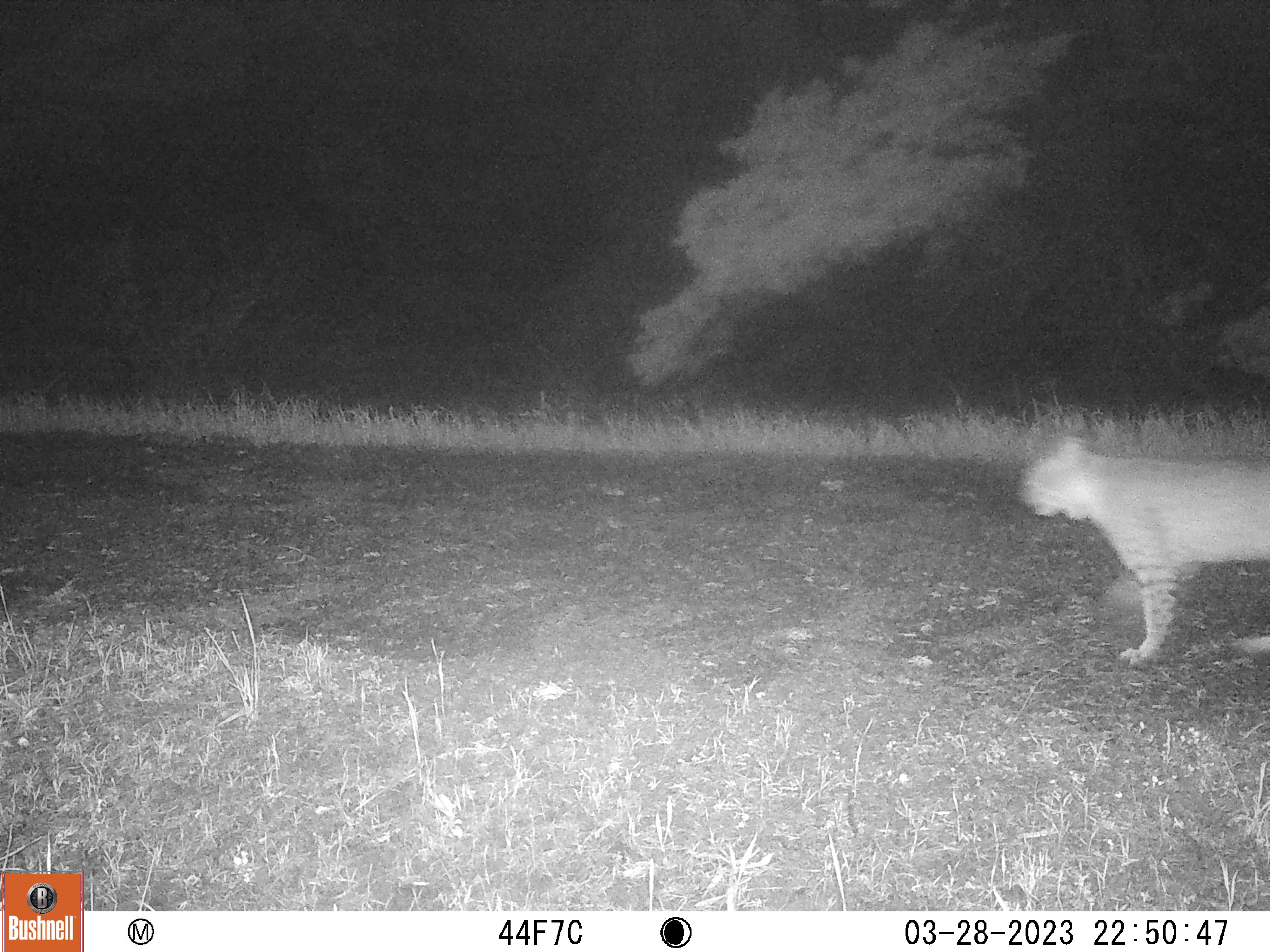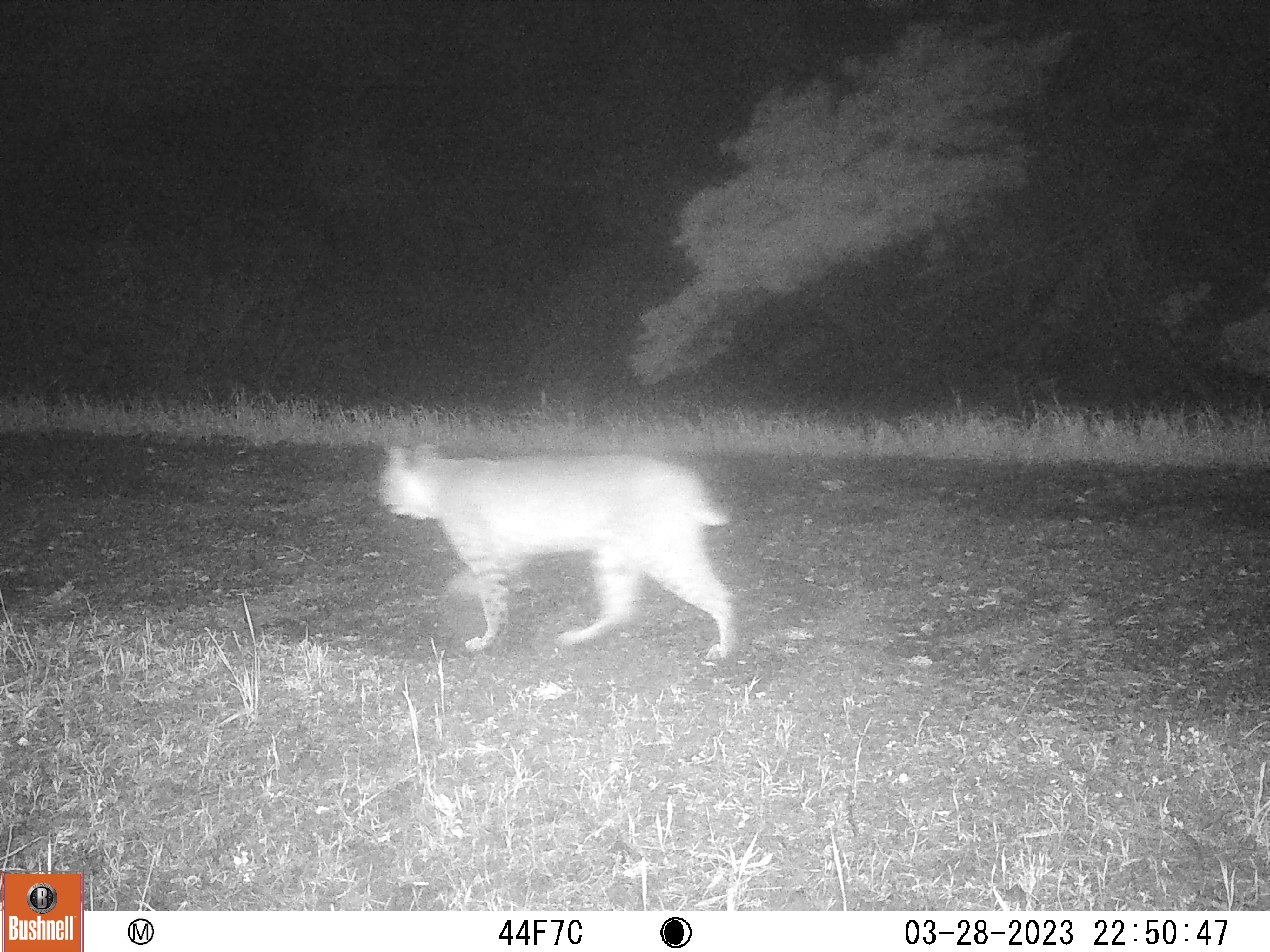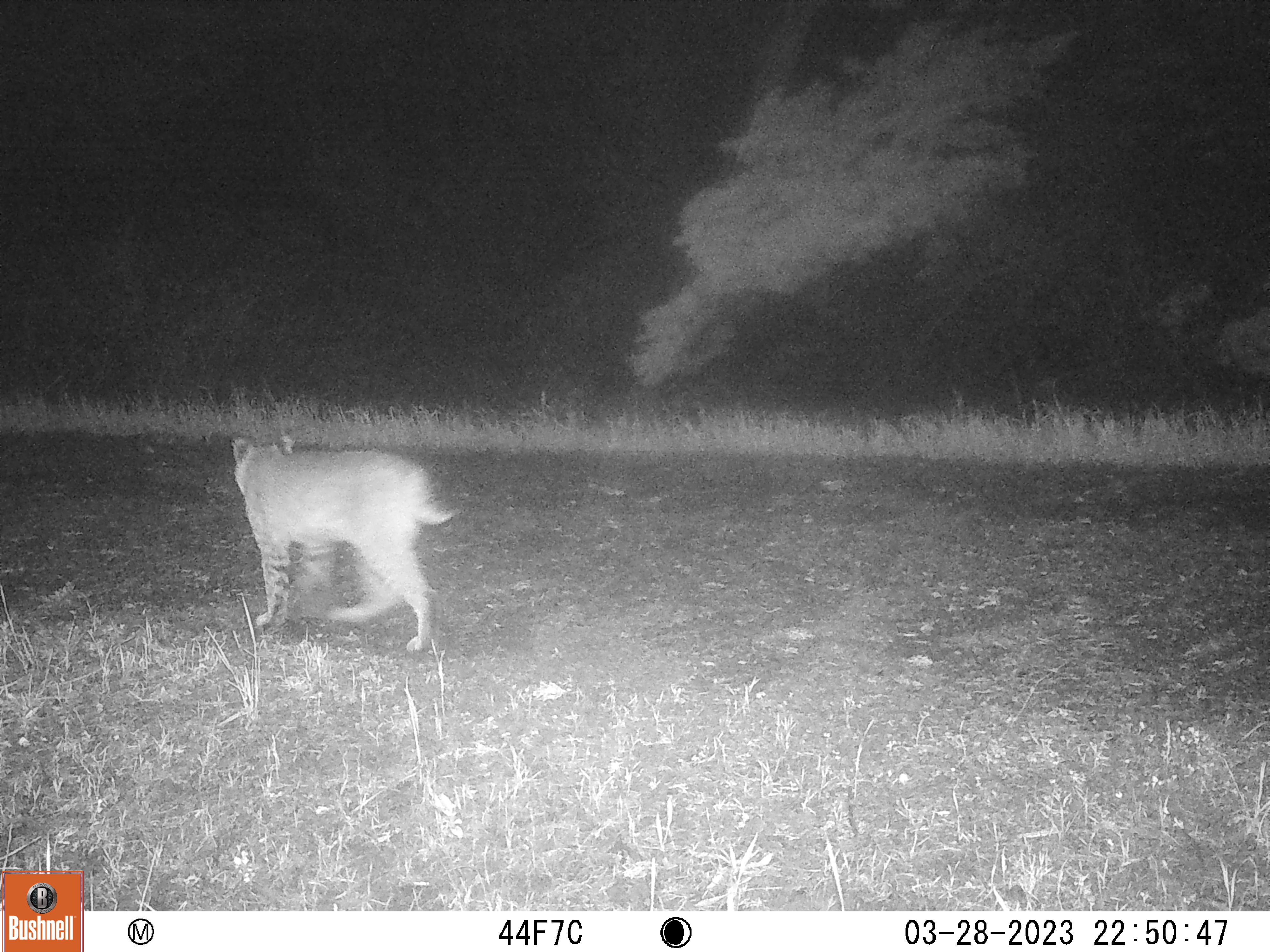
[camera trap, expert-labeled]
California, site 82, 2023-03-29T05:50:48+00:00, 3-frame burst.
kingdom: Animalia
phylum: Chordata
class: Mammalia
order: Carnivora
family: Felidae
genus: Lynx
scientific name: Lynx rufus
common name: bobcat